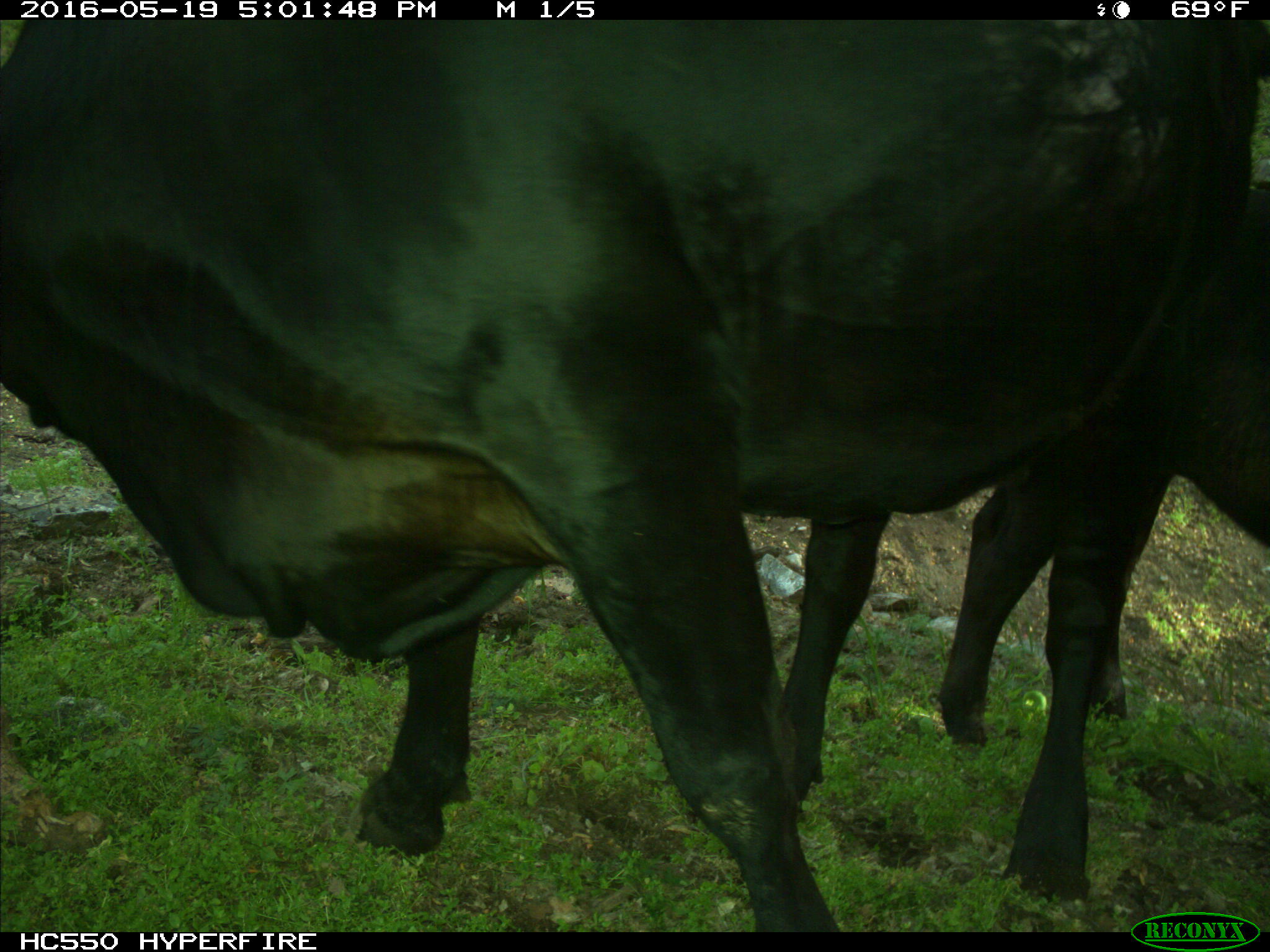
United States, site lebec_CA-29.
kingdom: Animalia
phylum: Chordata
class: Mammalia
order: Artiodactyla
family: Bovidae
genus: Bos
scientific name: Bos taurus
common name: domestic cow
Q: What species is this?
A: Bos taurus (domestic cow).